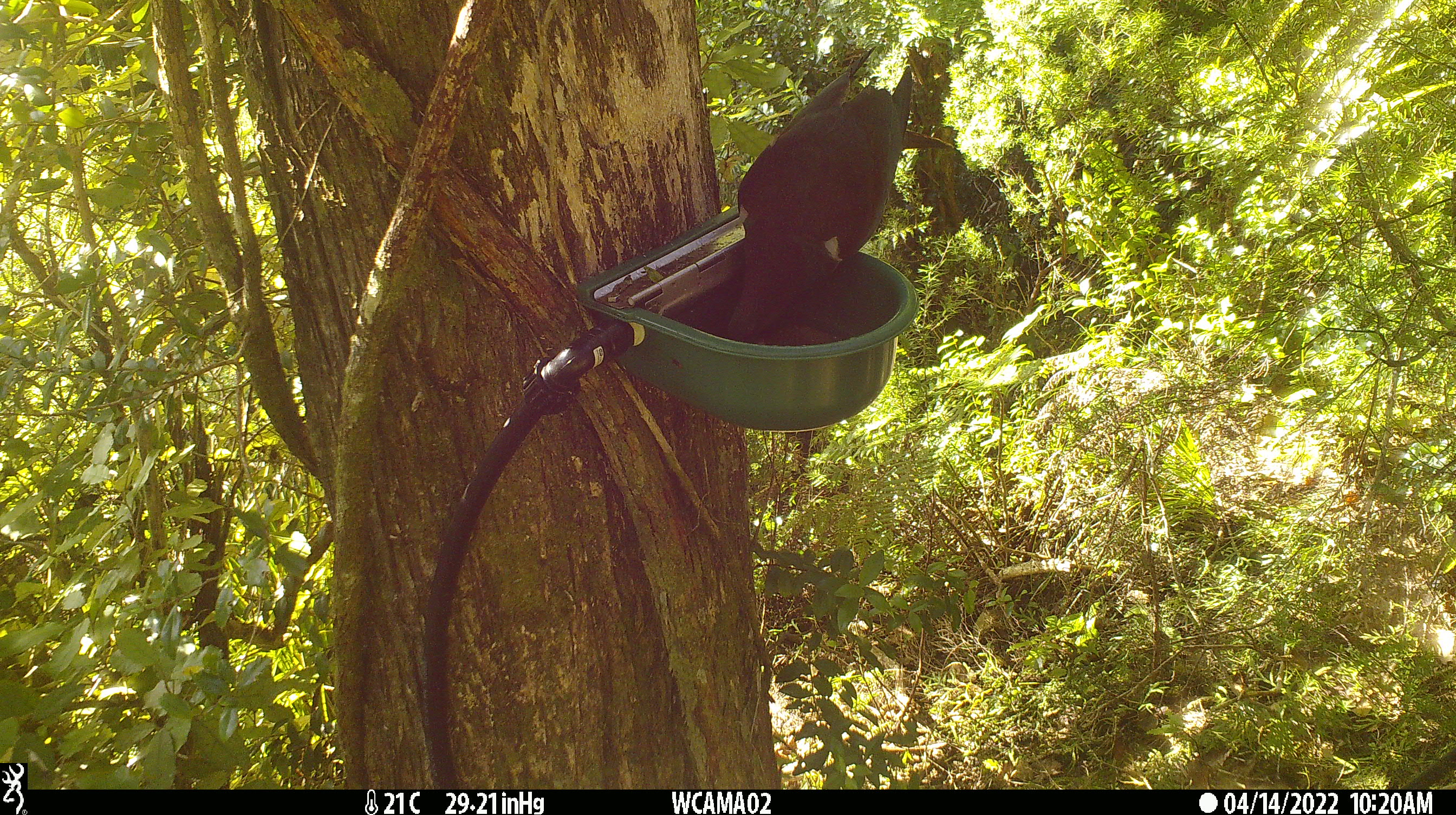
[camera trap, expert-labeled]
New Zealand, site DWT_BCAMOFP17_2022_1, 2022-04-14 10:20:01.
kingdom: Animalia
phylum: Chordata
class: Aves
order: Columbiformes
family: Columbidae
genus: Hemiphaga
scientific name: Hemiphaga novaeseelandiae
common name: new zealand pigeon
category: kereru